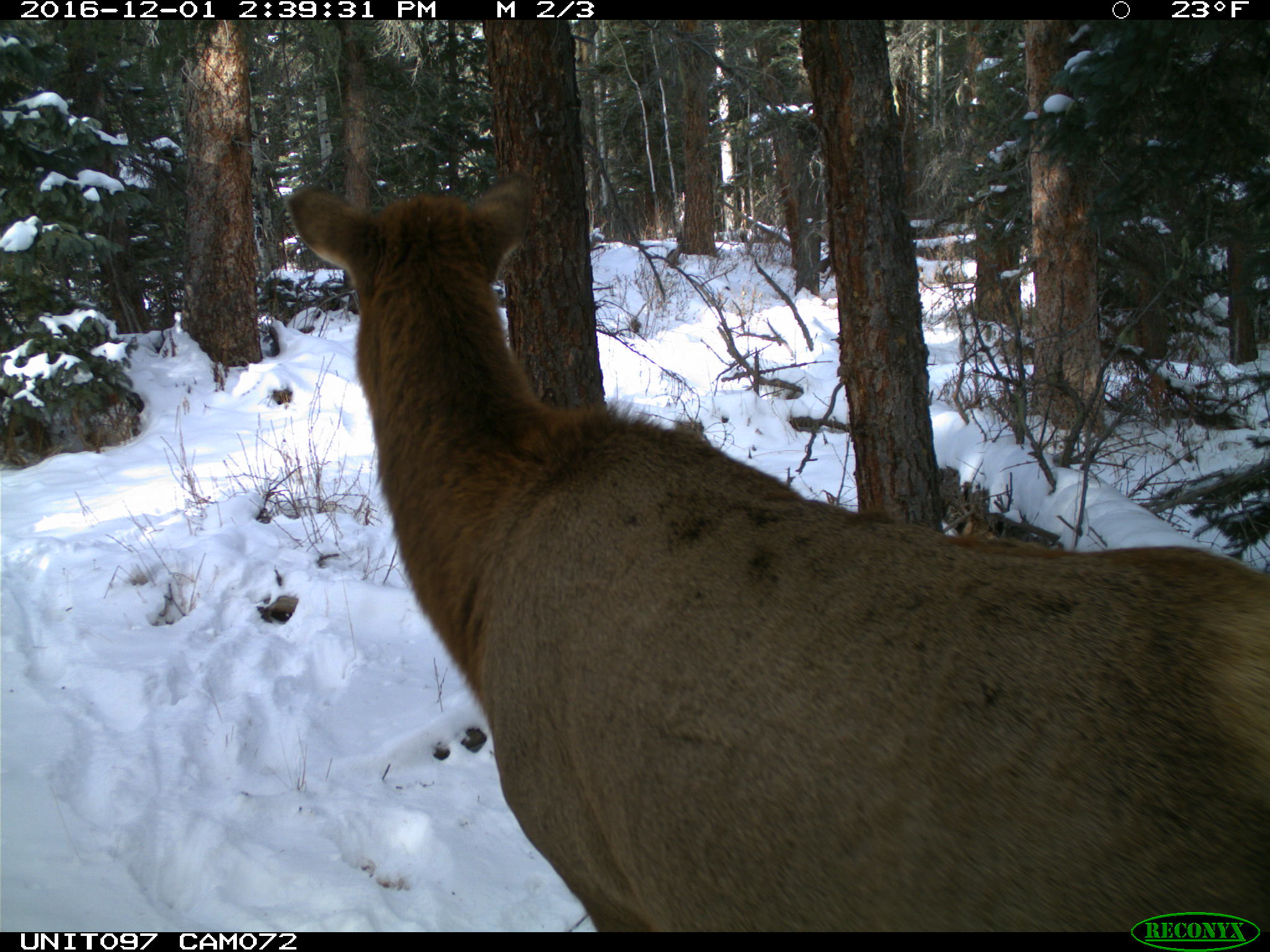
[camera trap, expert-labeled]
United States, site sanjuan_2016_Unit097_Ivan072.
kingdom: Animalia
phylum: Chordata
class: Mammalia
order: Artiodactyla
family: Cervidae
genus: Cervus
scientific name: Cervus elaphus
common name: red deer